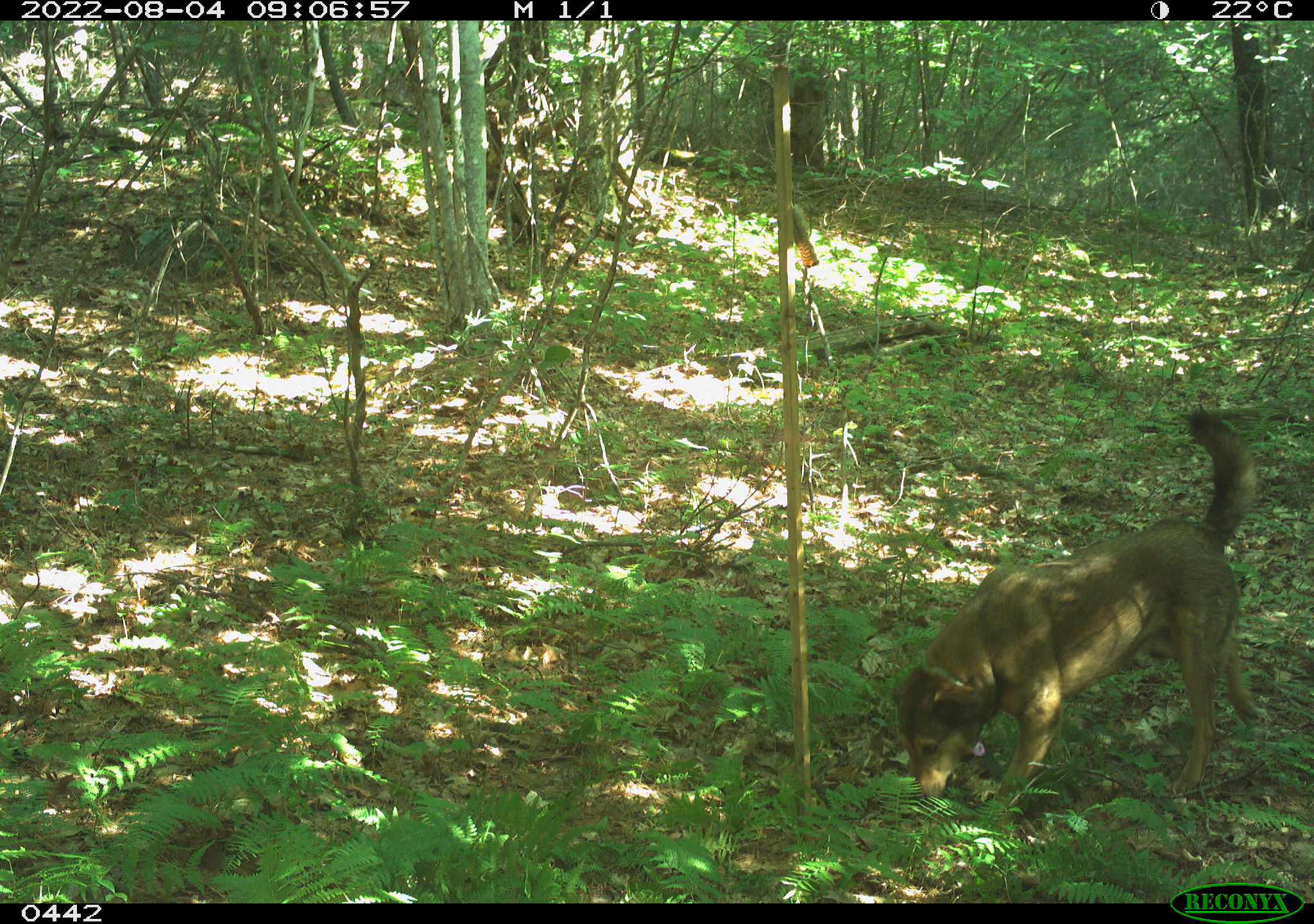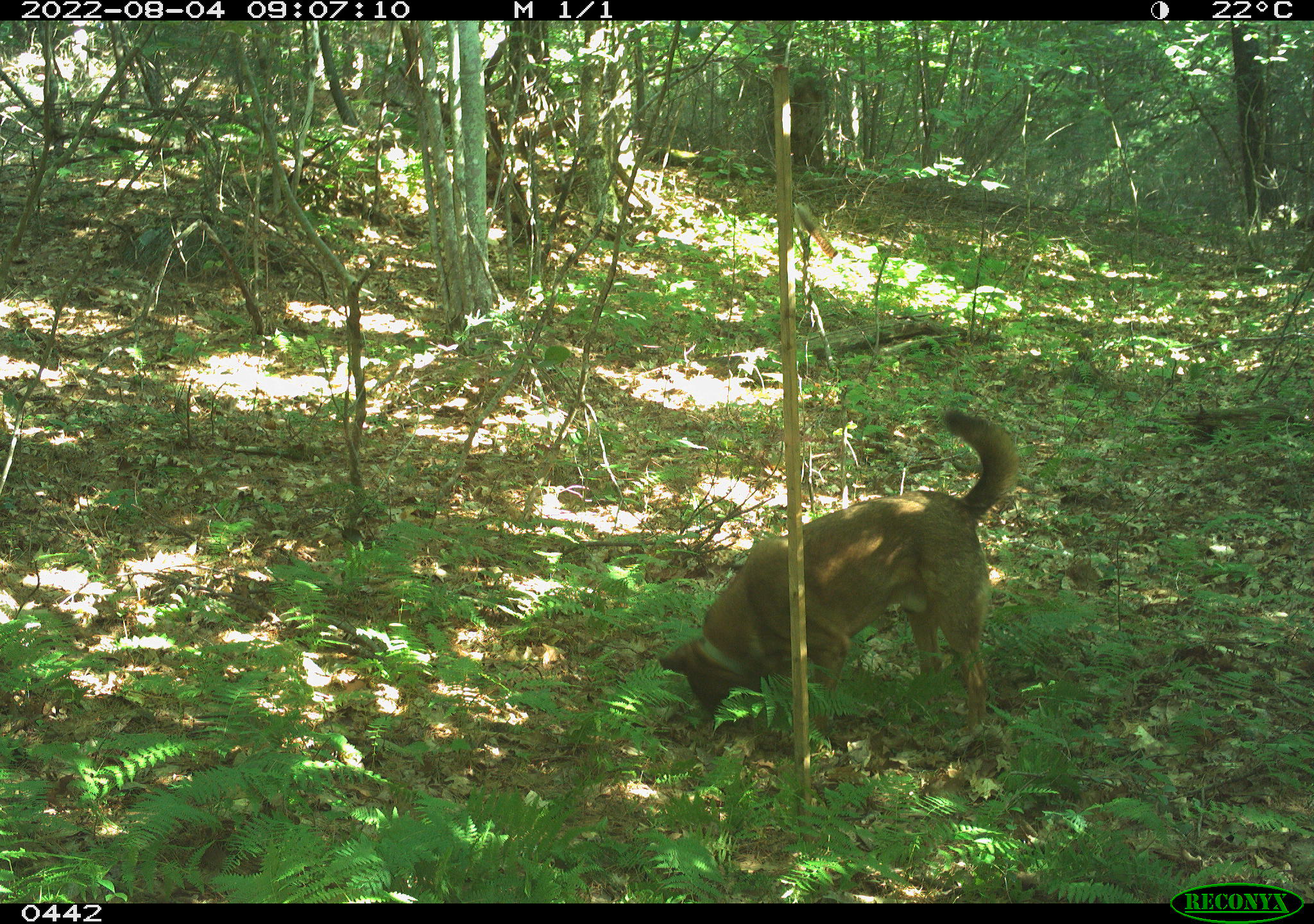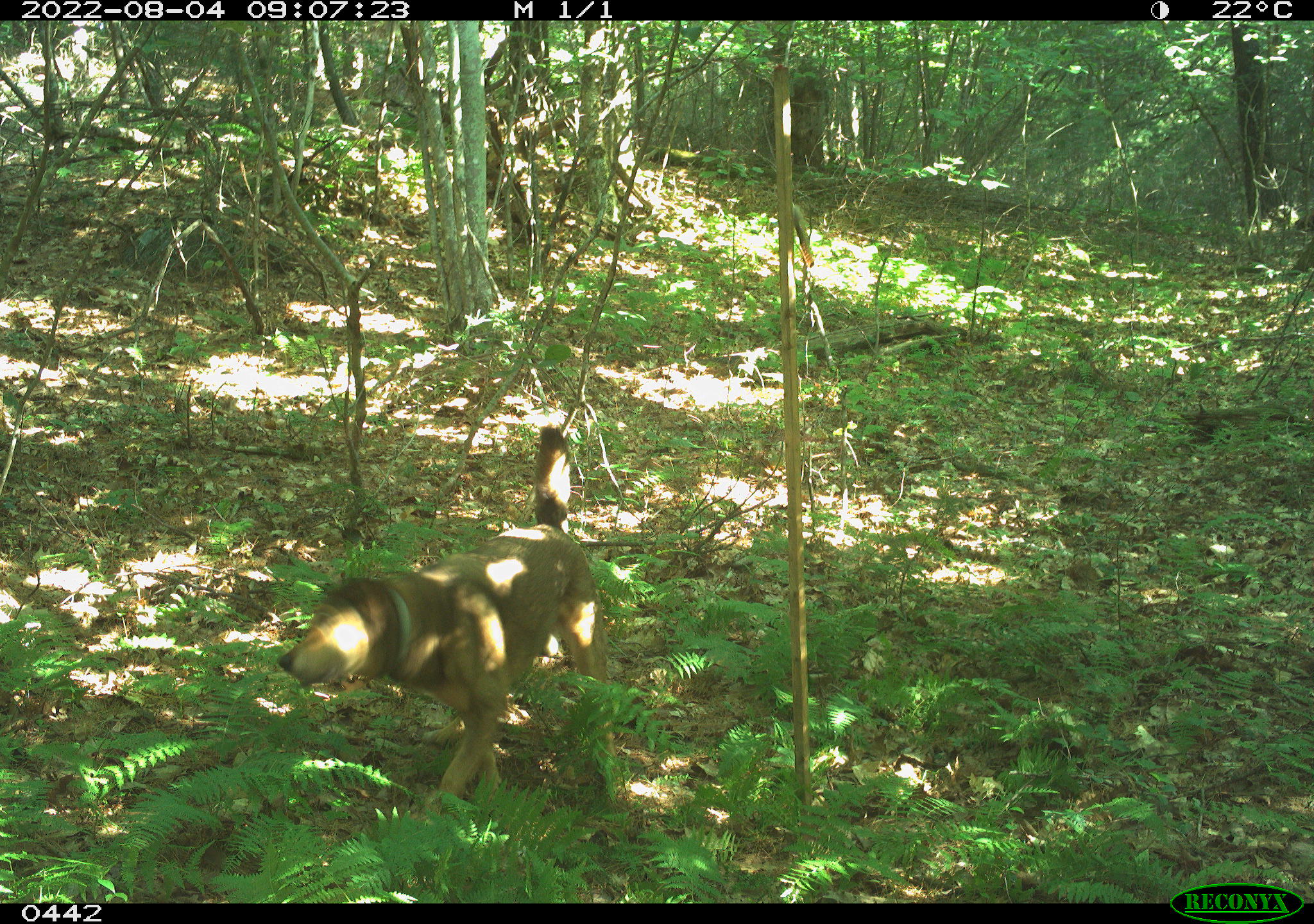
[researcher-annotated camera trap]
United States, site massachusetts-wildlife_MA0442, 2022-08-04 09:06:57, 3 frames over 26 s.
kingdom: Animalia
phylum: Chordata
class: Mammalia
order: Carnivora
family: Canidae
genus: Canis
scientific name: Canis familiaris familiaris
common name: domestic dog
Domestic dog (Canis familiaris familiaris).